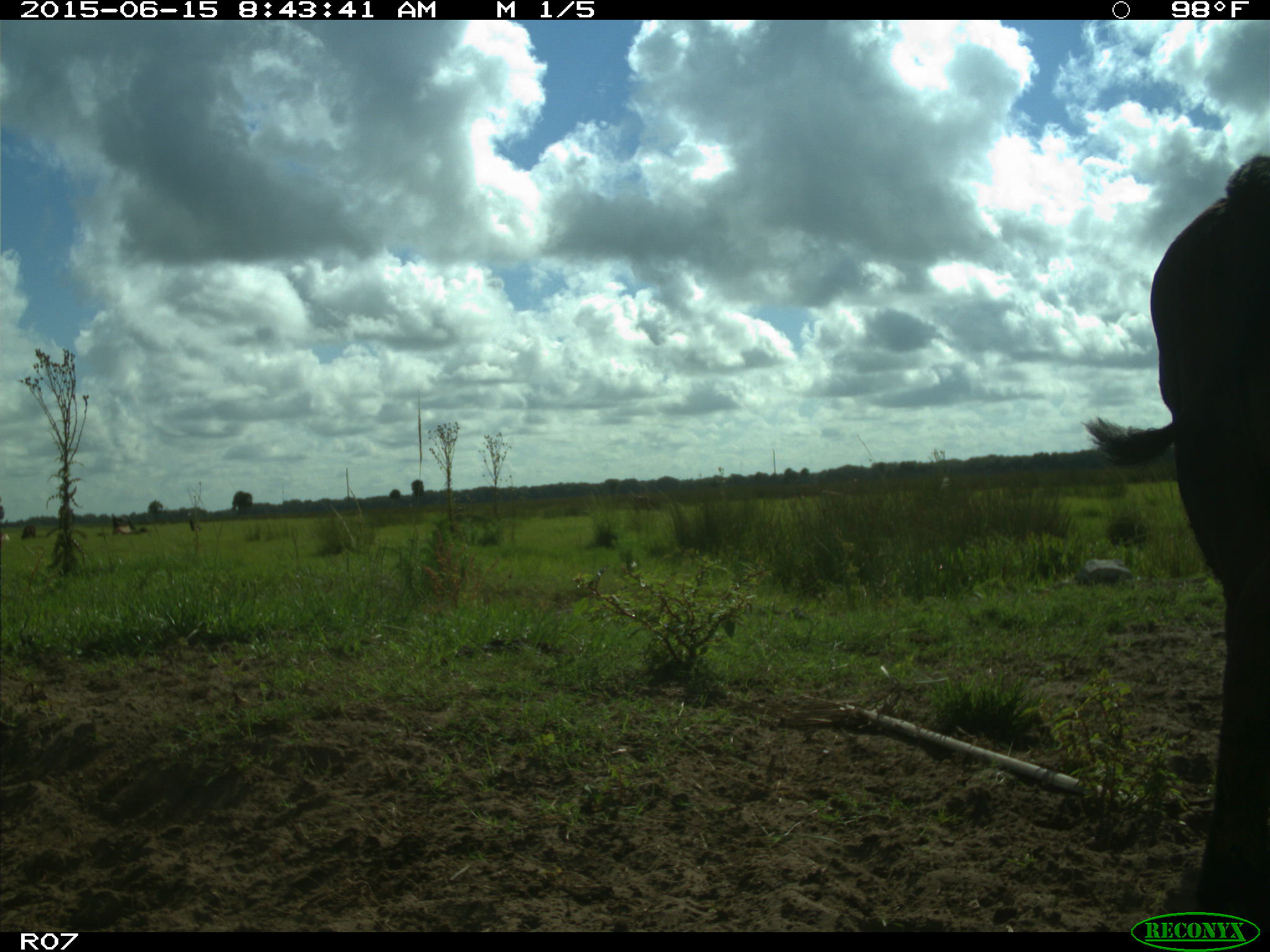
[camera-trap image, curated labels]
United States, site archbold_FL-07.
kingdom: Animalia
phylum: Chordata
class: Mammalia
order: Artiodactyla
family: Bovidae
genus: Bos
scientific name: Bos taurus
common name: domestic cow